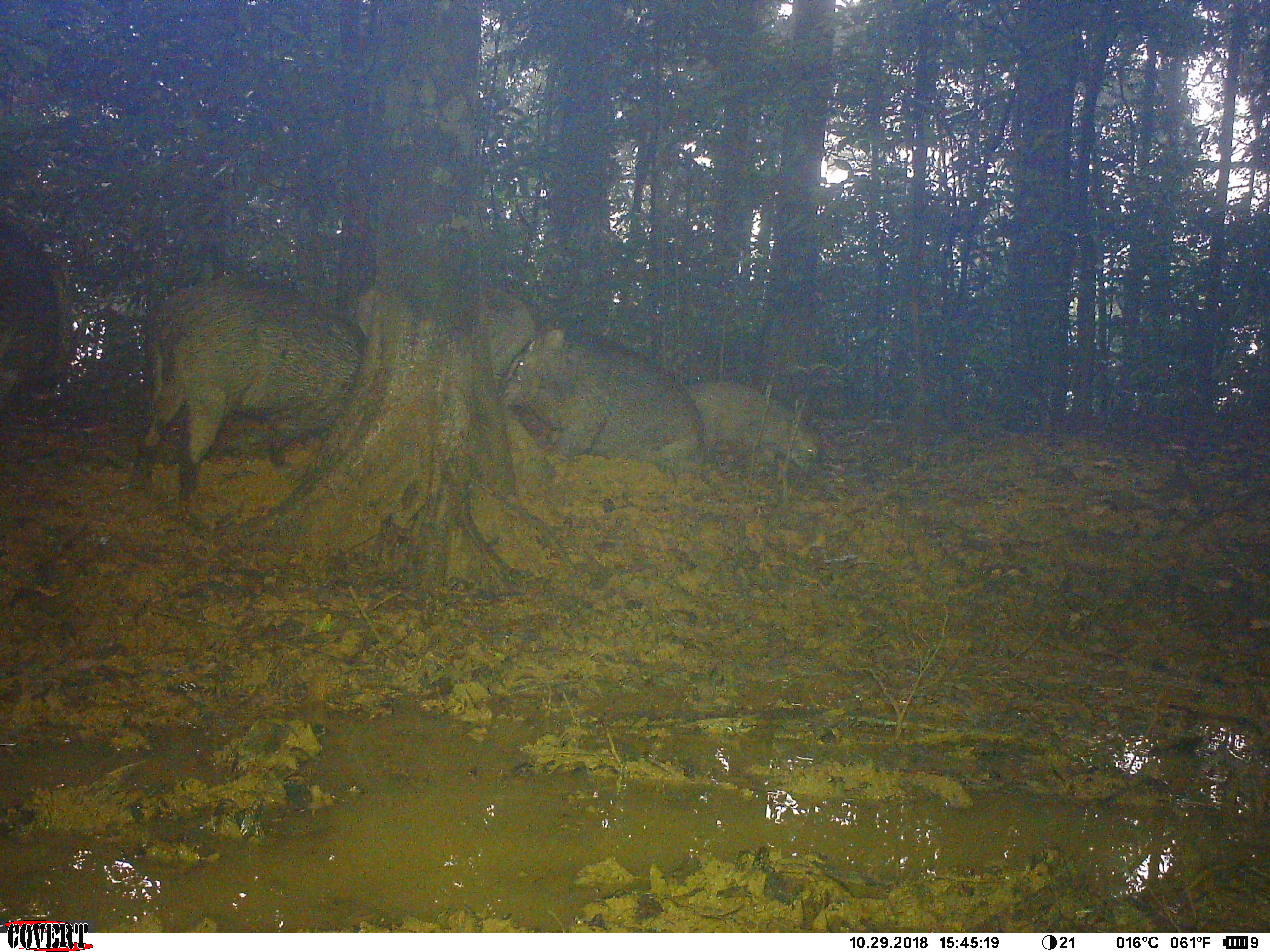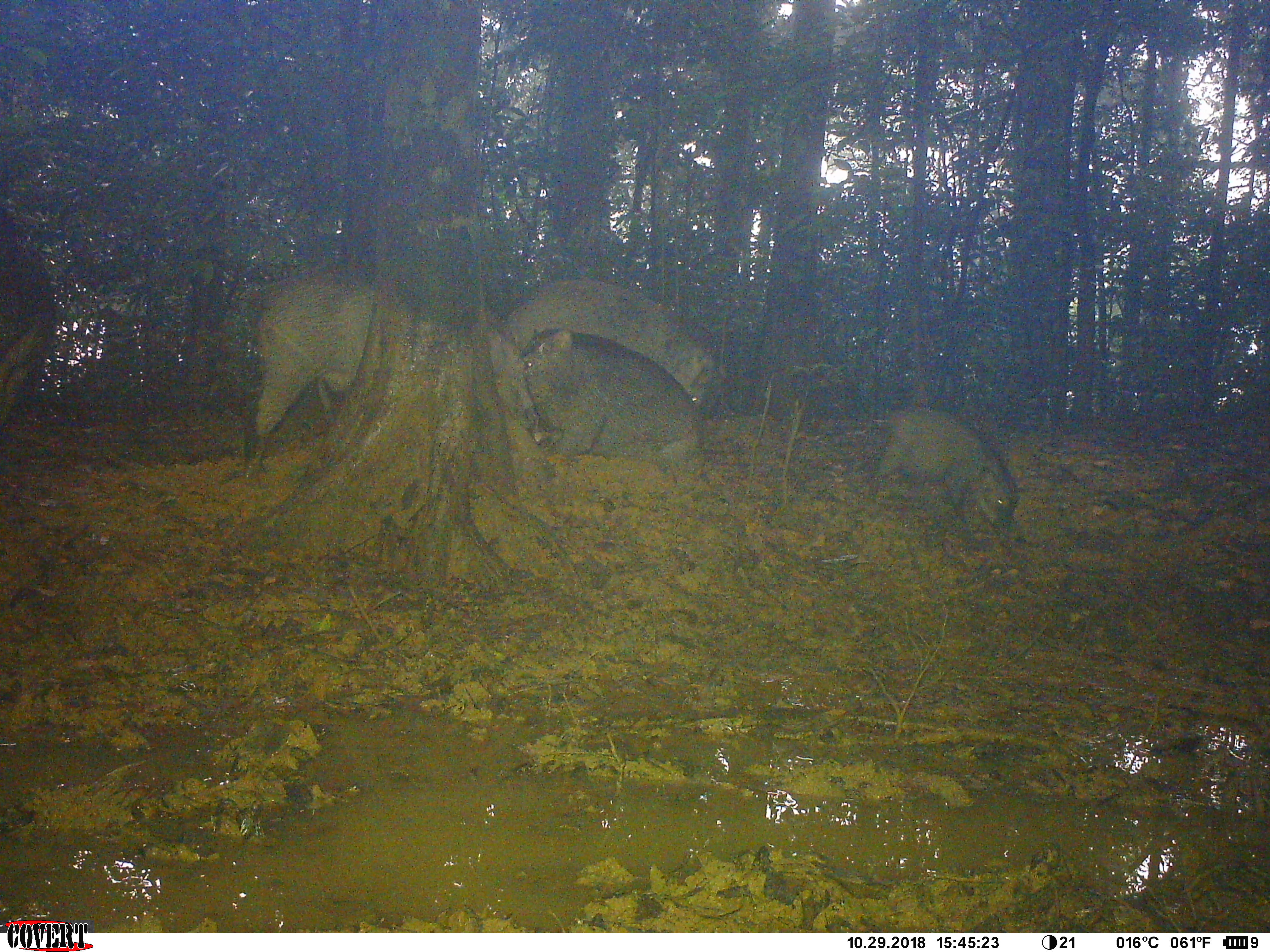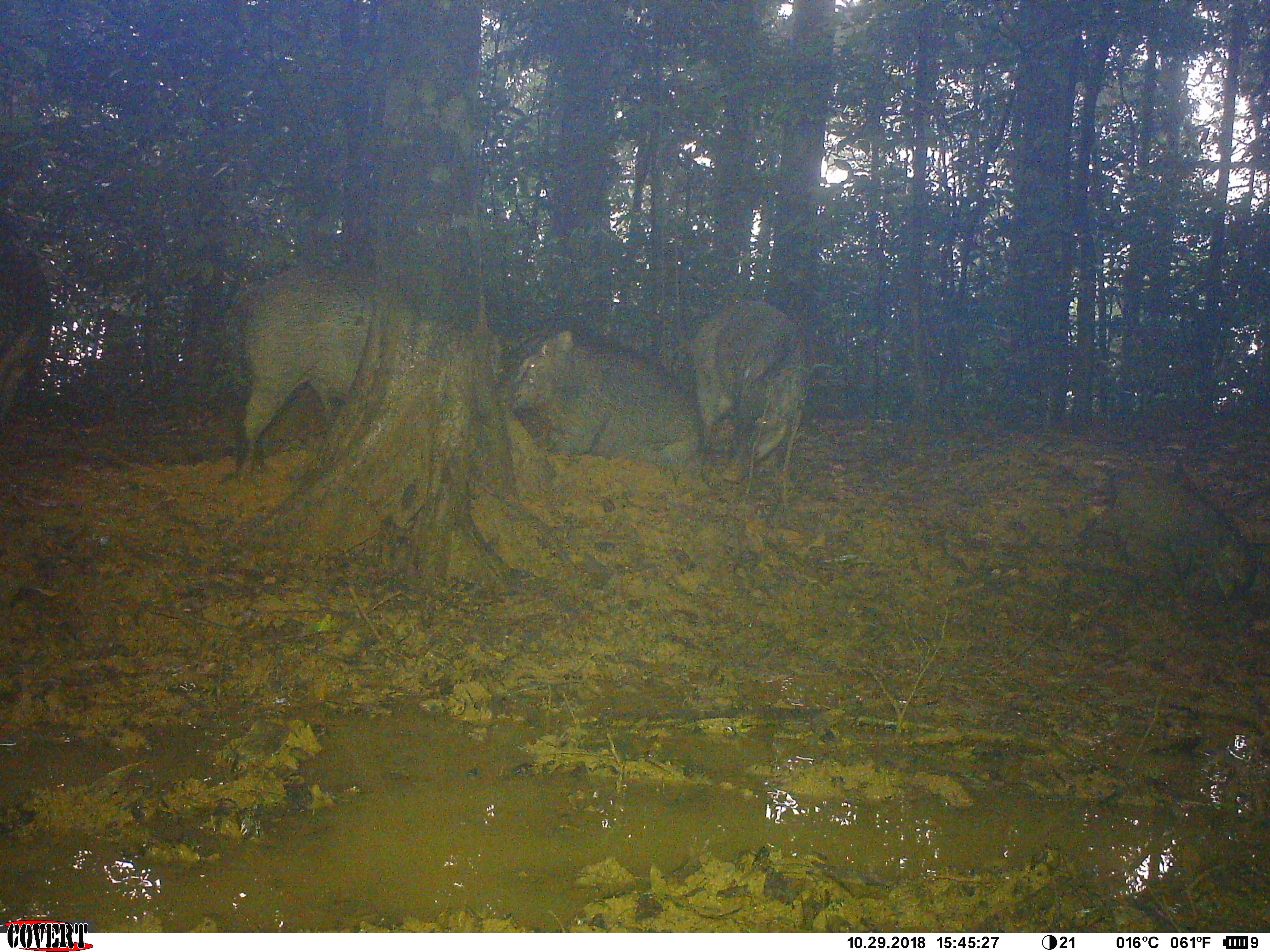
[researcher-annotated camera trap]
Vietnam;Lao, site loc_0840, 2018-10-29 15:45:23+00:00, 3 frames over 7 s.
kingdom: Animalia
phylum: Chordata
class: Mammalia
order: Artiodactyla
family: Suidae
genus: Sus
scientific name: Sus scrofa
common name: eurasian wild pig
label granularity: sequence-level